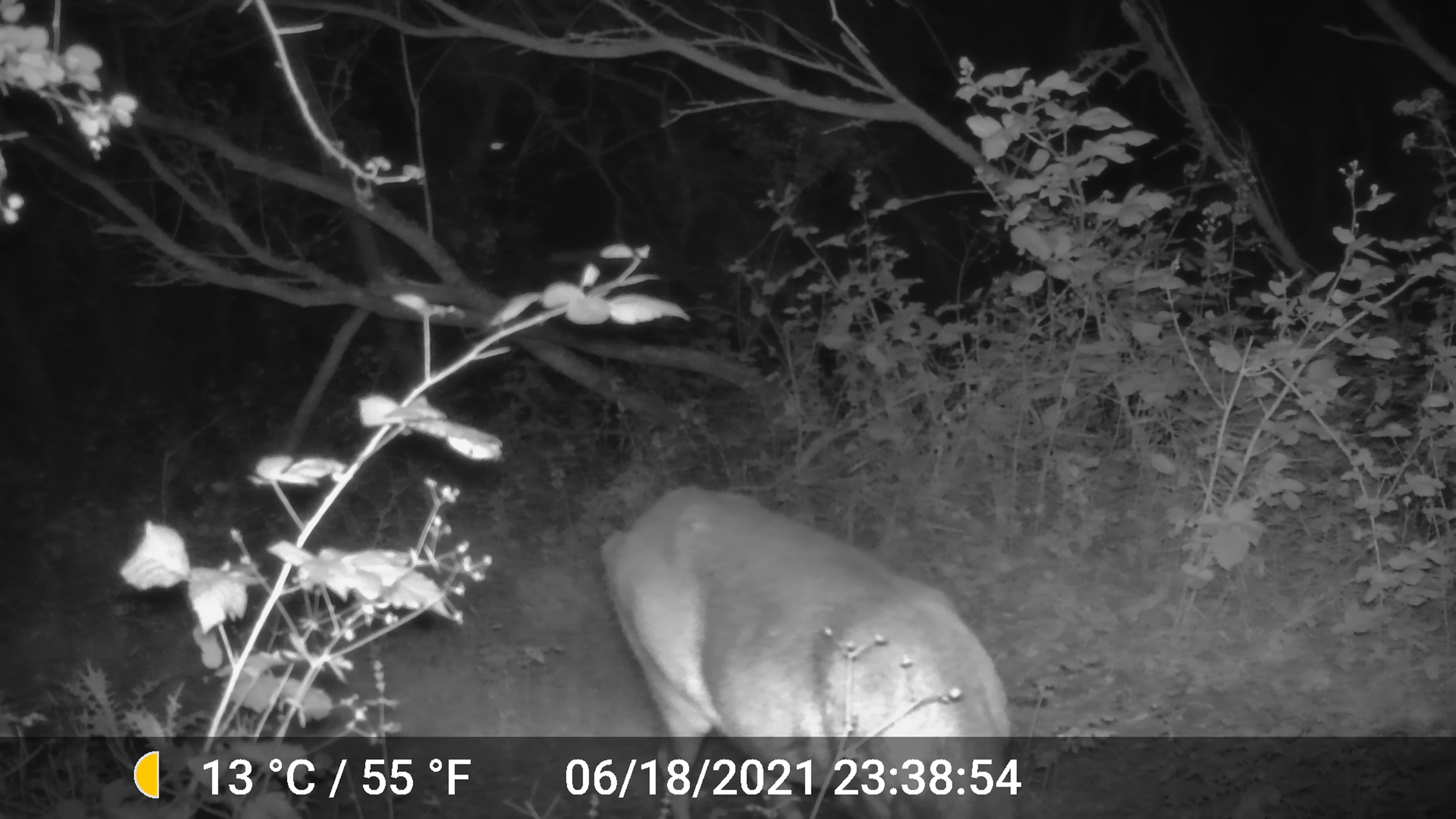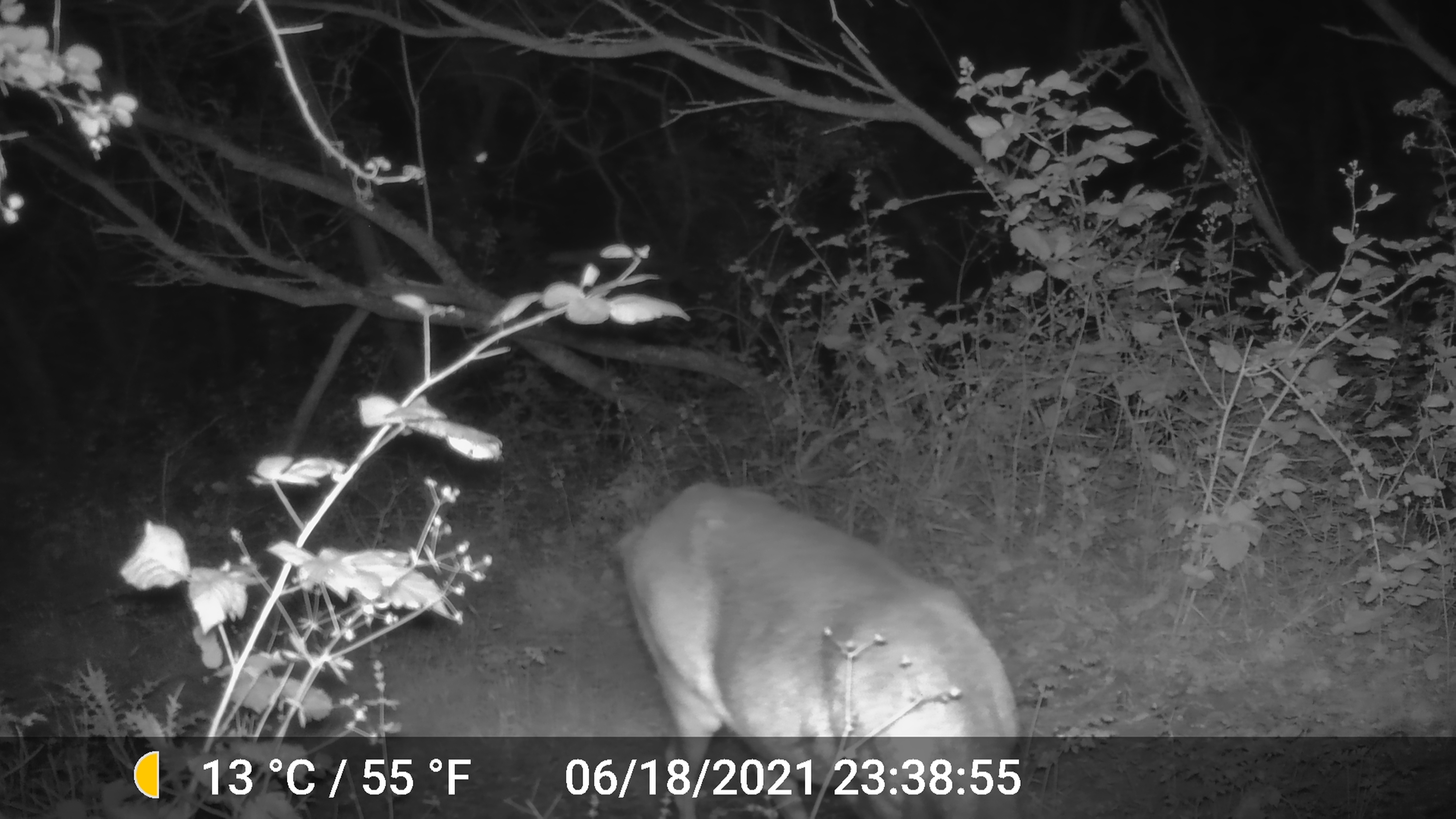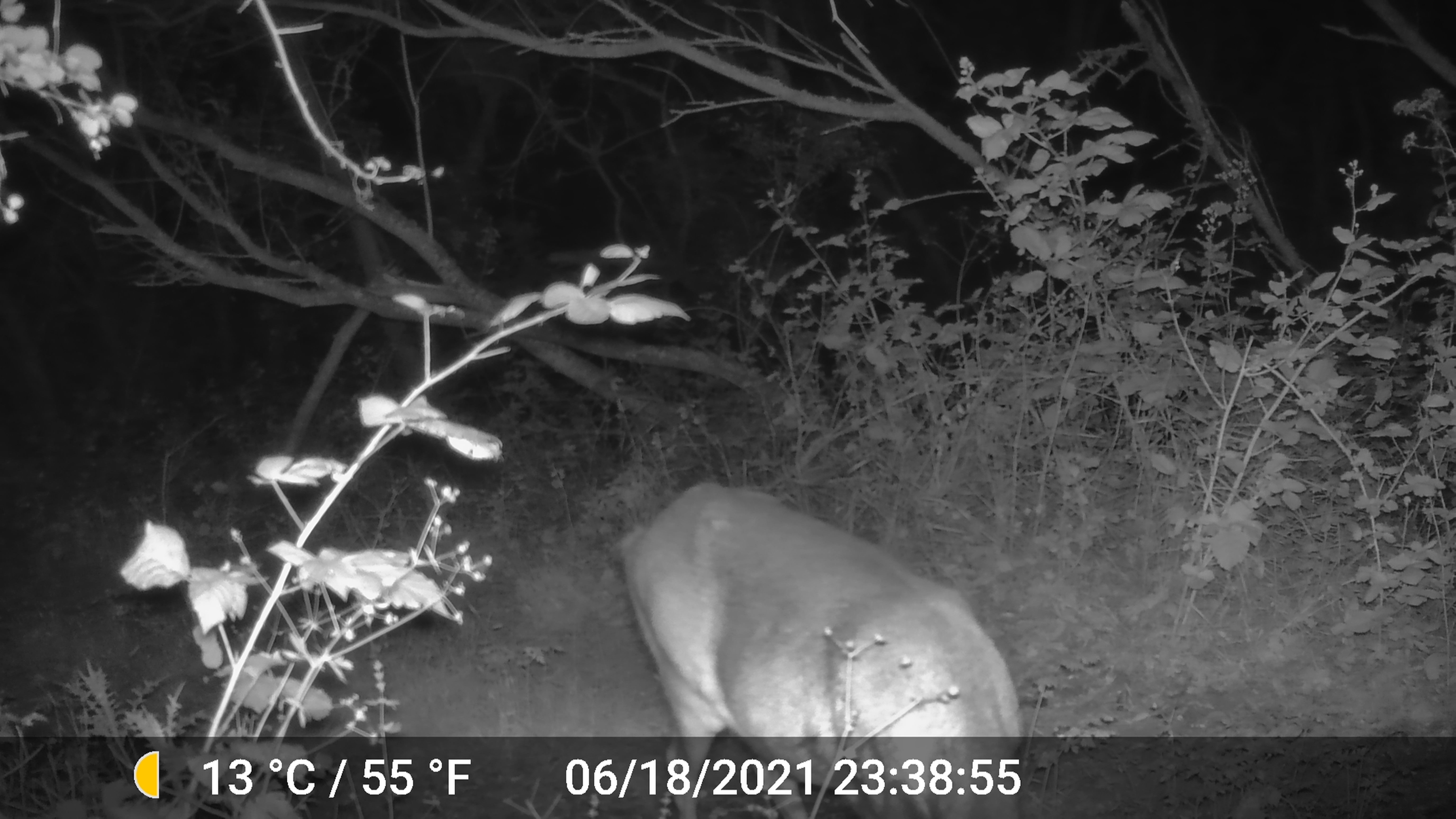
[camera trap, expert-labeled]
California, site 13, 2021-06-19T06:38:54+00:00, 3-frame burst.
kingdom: Animalia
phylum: Chordata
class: Mammalia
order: Artiodactyla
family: Cervidae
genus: Odocoileus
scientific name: Odocoileus hemionus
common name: mule deer